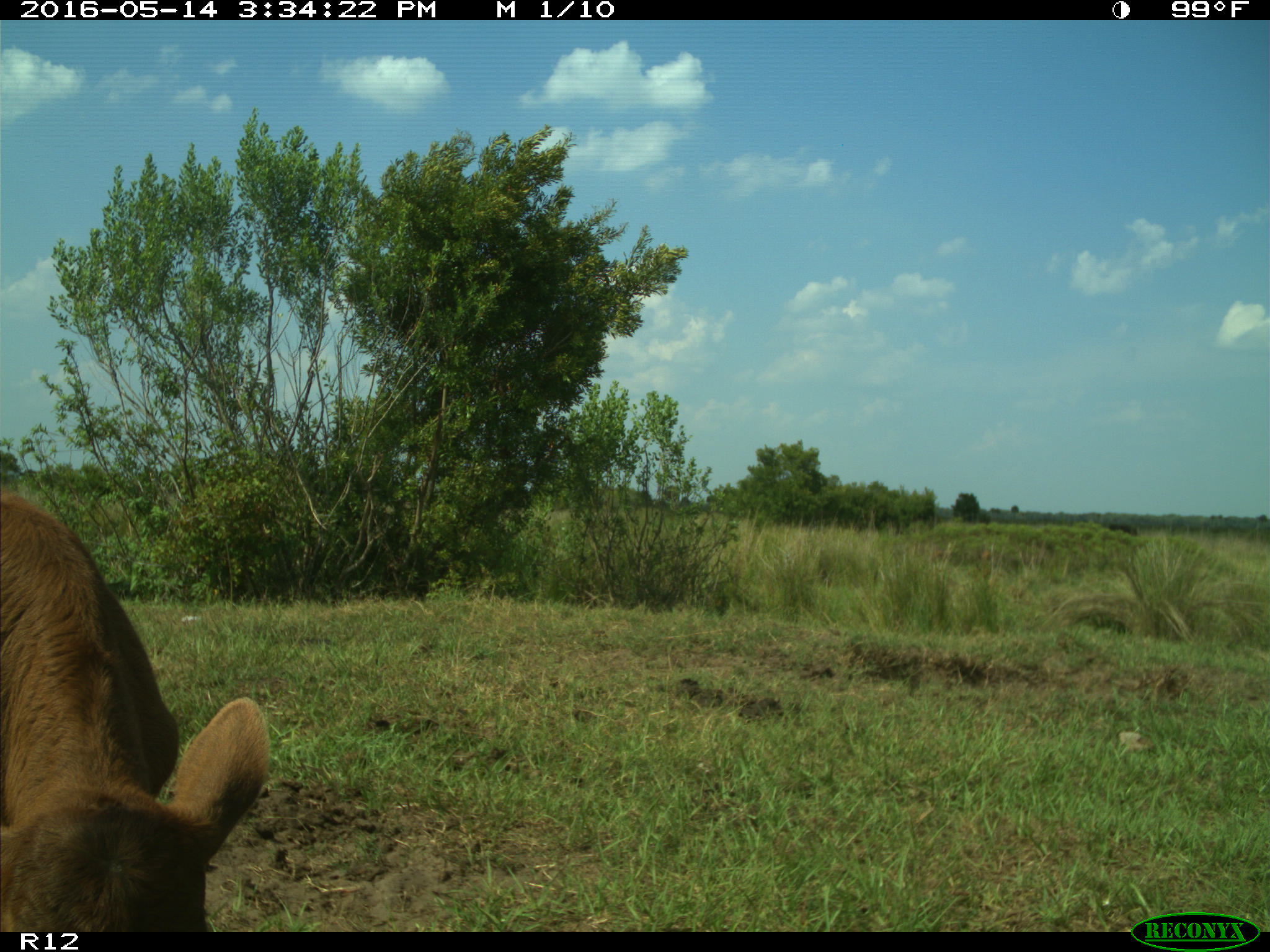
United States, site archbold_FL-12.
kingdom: Animalia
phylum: Chordata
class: Mammalia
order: Artiodactyla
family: Bovidae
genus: Bos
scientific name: Bos taurus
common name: domestic cow